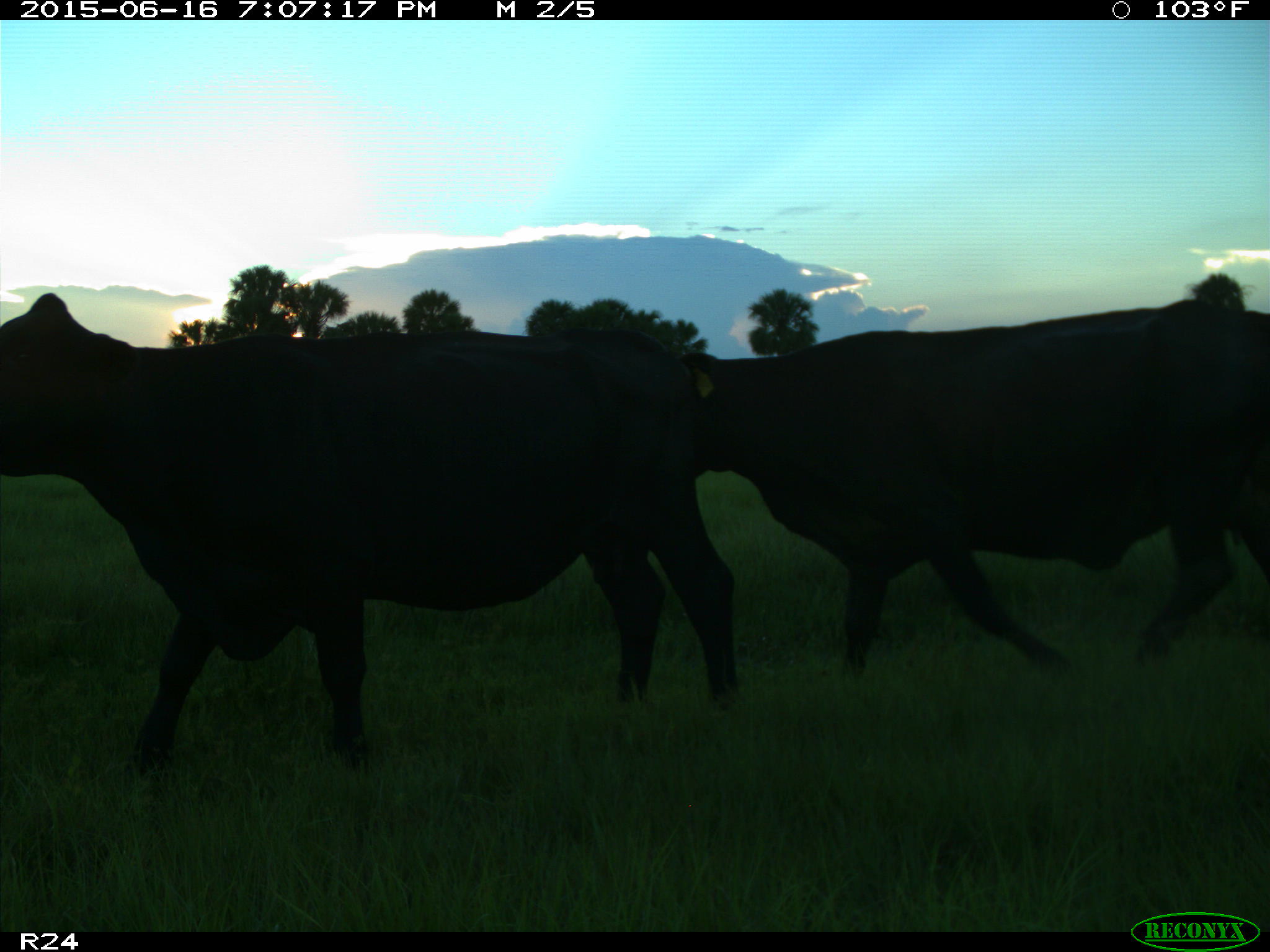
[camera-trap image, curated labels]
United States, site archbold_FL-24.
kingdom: Animalia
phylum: Chordata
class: Mammalia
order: Artiodactyla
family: Bovidae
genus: Bos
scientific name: Bos taurus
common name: domestic cow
Bos taurus (domestic cow).